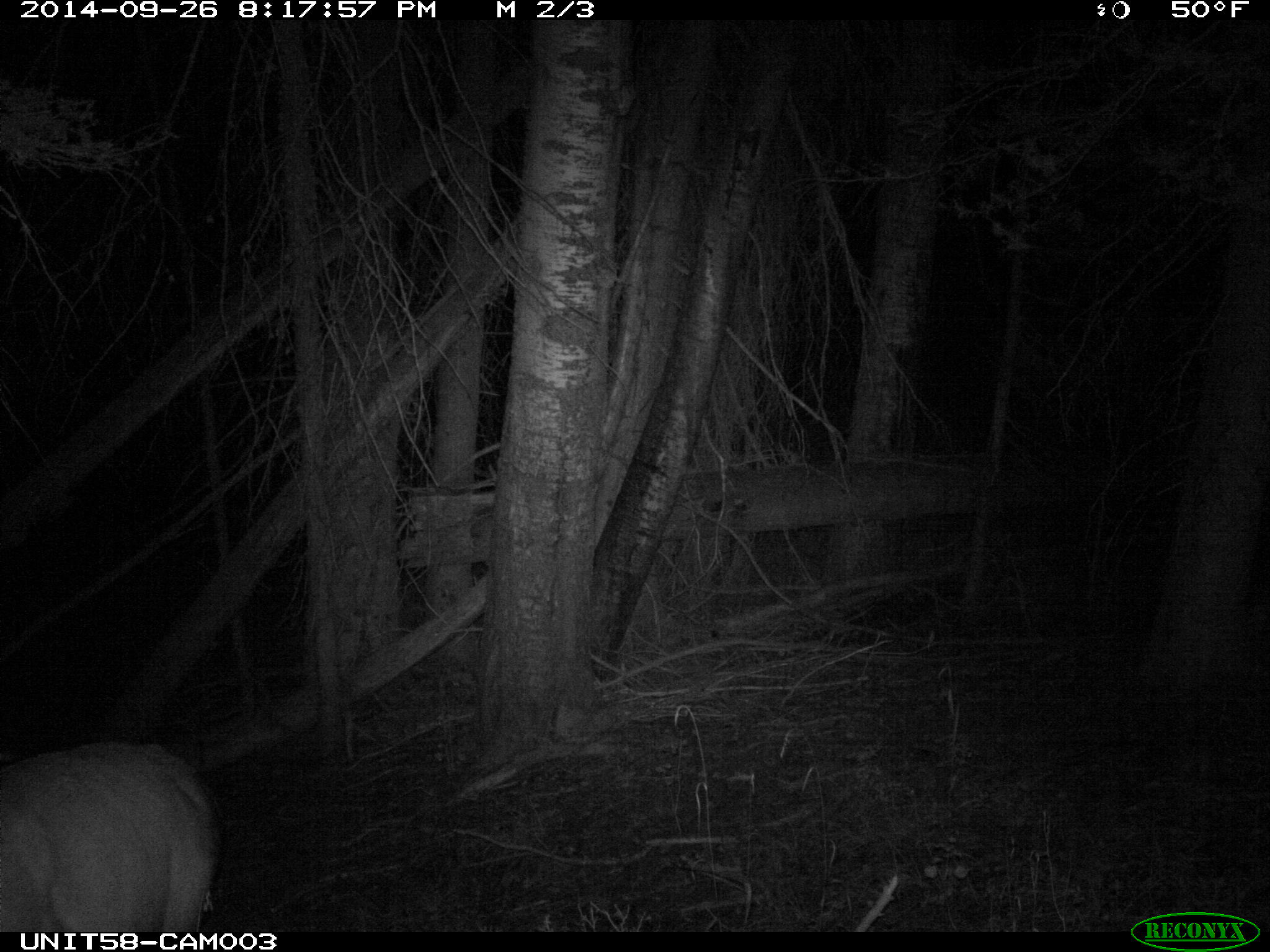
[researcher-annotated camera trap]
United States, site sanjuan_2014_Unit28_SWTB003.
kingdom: Animalia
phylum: Chordata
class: Mammalia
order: Artiodactyla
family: Cervidae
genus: Cervus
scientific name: Cervus elaphus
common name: red deer